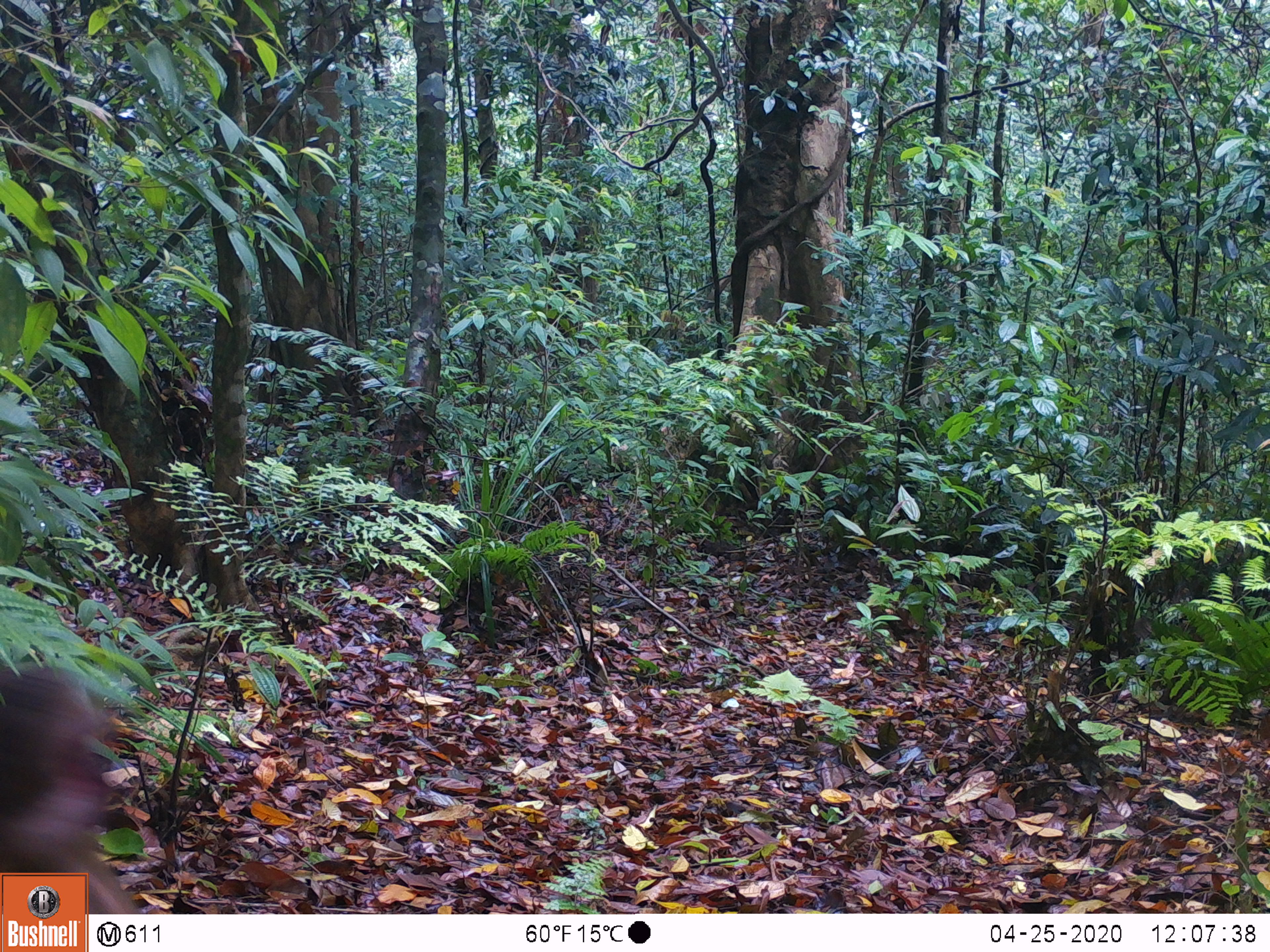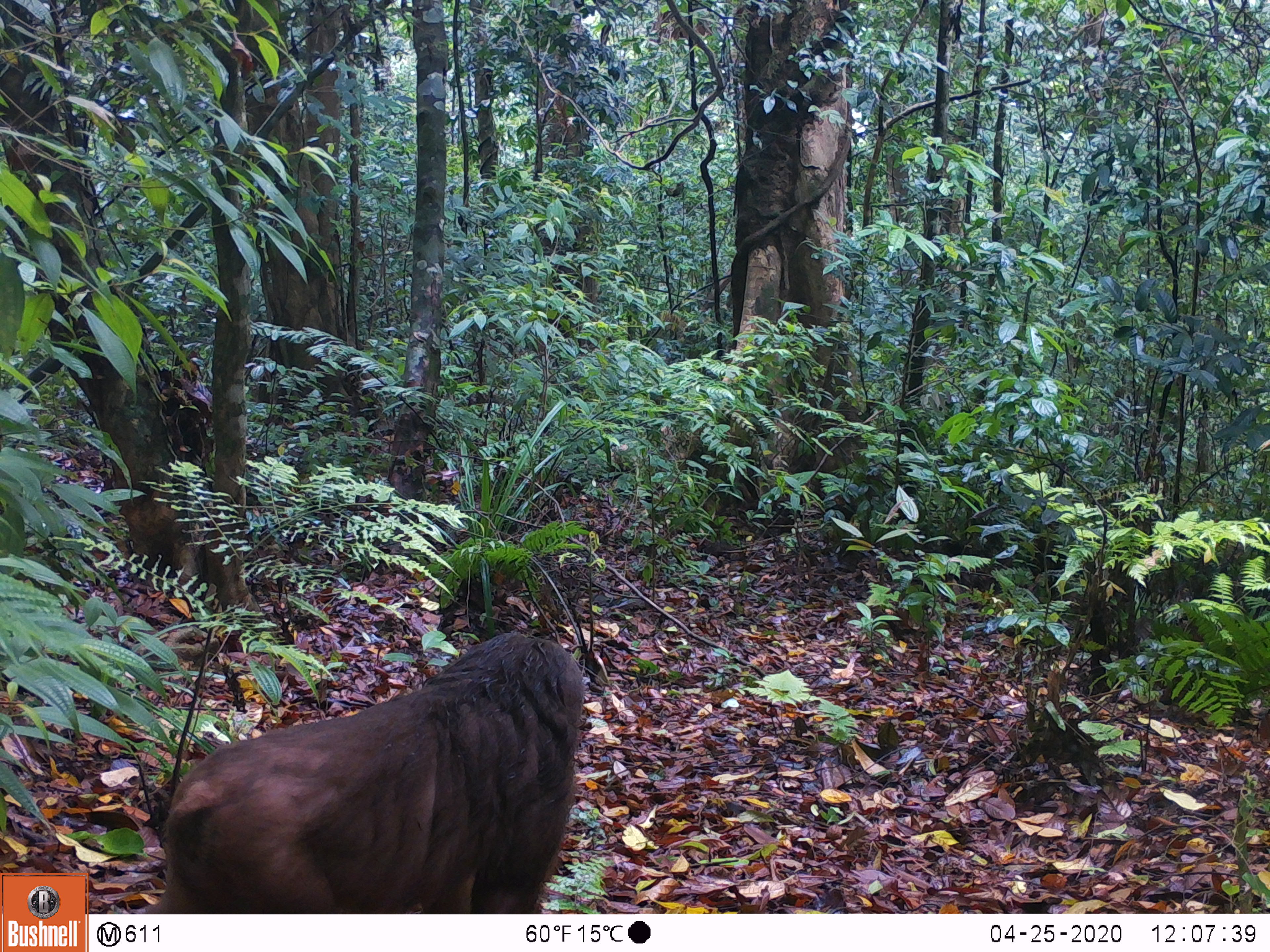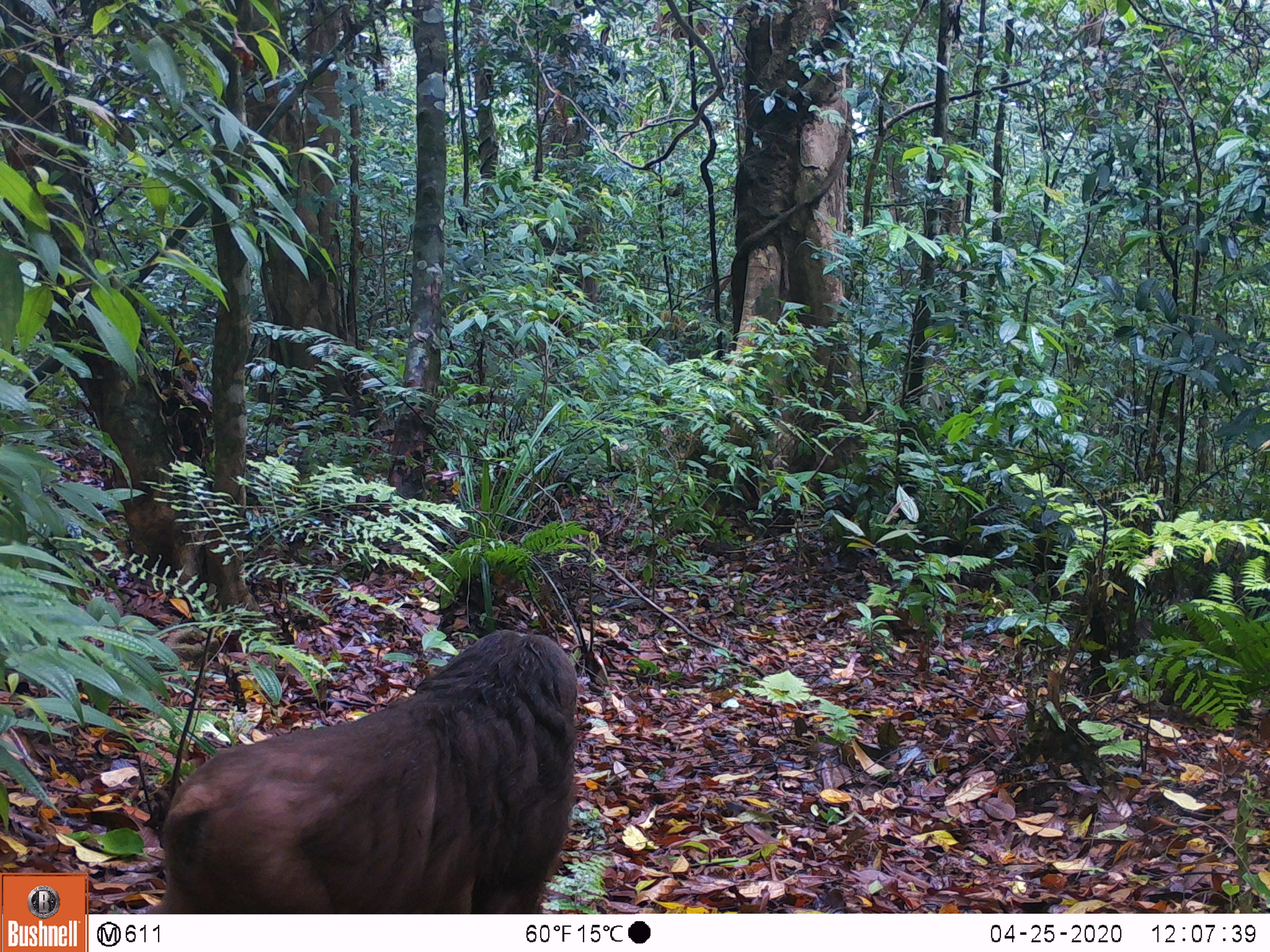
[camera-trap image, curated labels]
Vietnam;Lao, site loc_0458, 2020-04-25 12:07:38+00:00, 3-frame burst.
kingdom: Animalia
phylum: Chordata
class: Mammalia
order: Primates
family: Cercopithecidae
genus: Macaca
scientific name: Macaca arctoides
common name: stump-tailed macaque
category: stump tailed macaque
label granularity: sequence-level